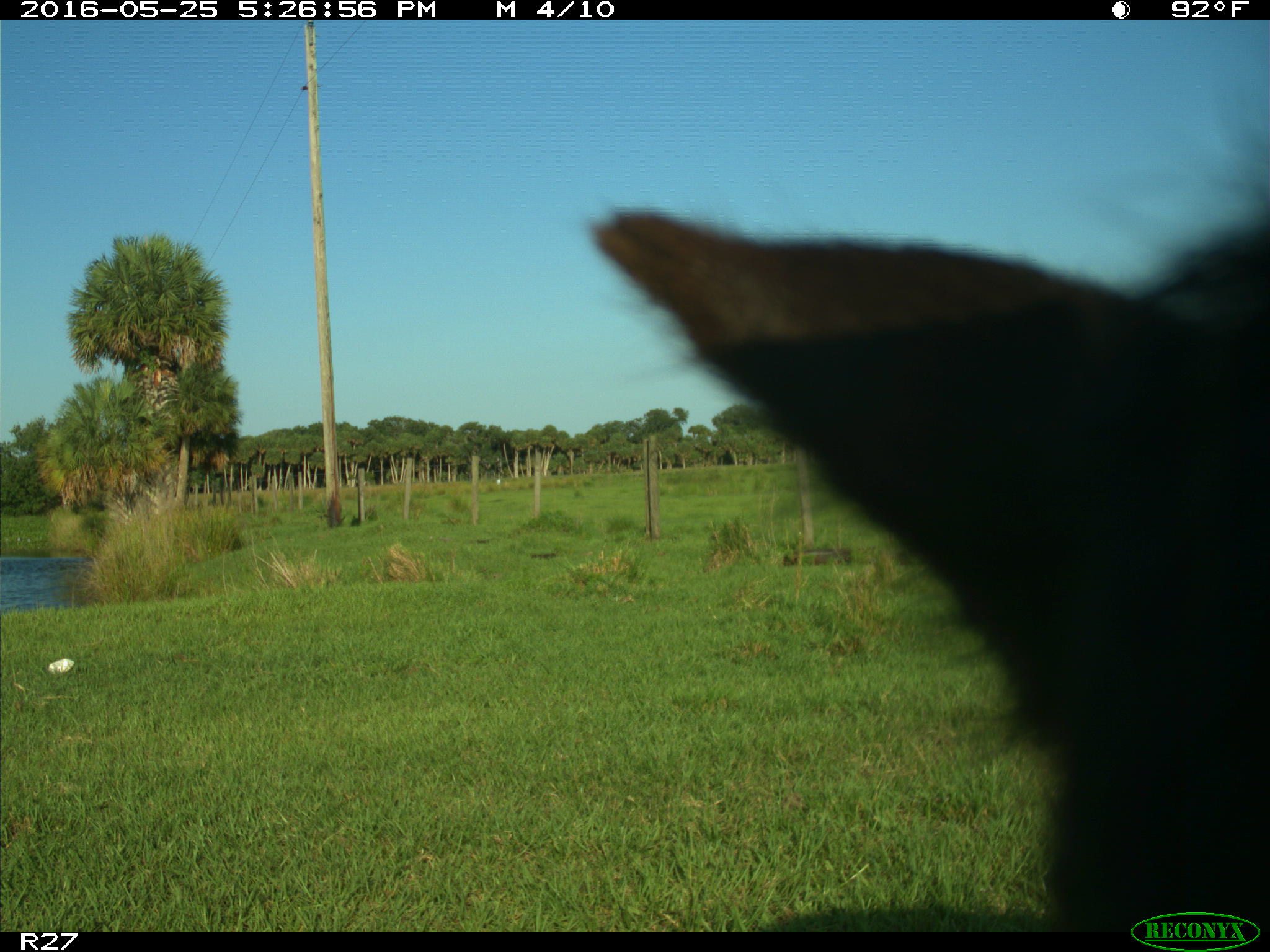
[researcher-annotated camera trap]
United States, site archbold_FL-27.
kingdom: Animalia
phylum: Chordata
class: Mammalia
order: Artiodactyla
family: Bovidae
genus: Bos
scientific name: Bos taurus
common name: domestic cow